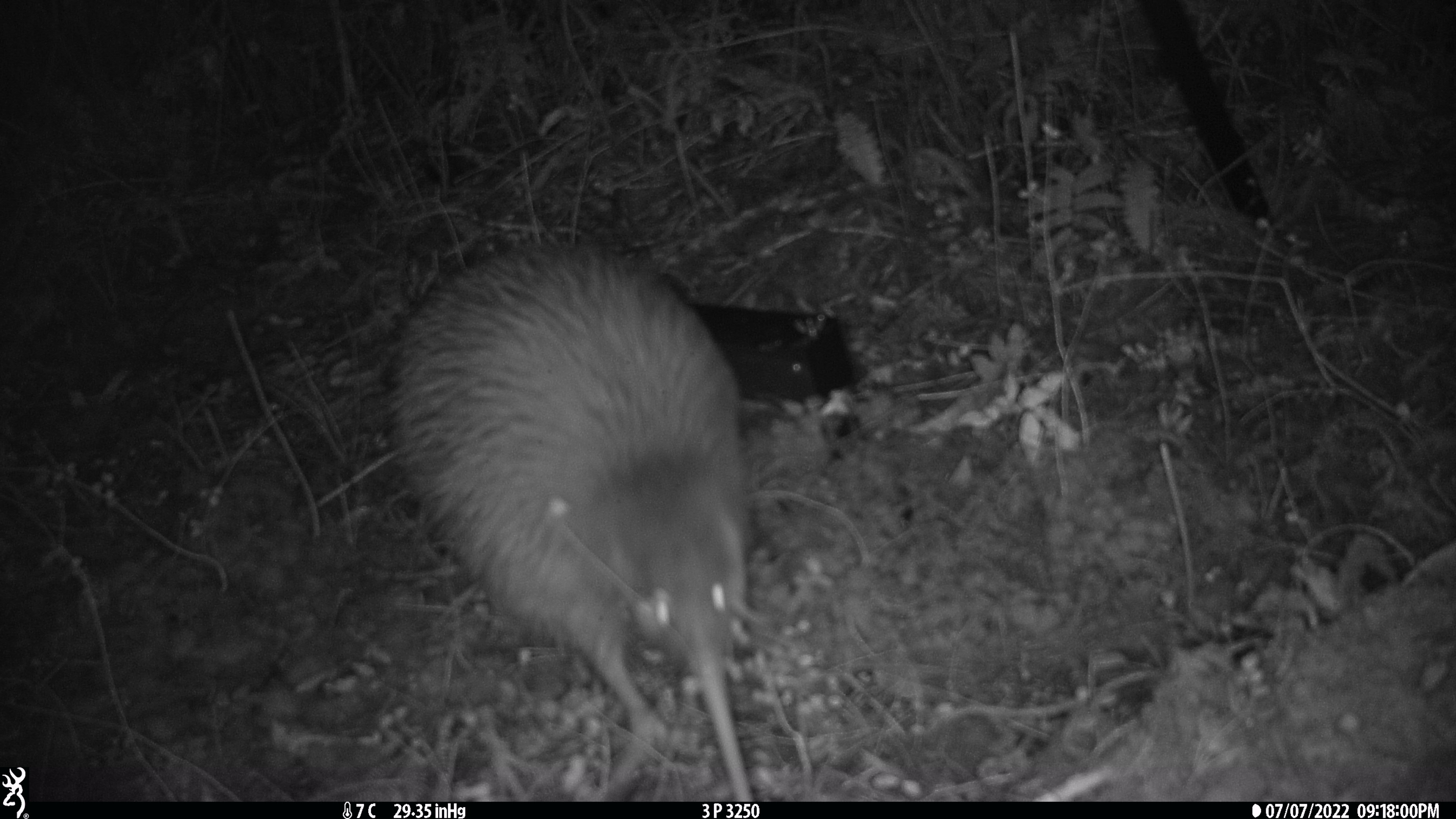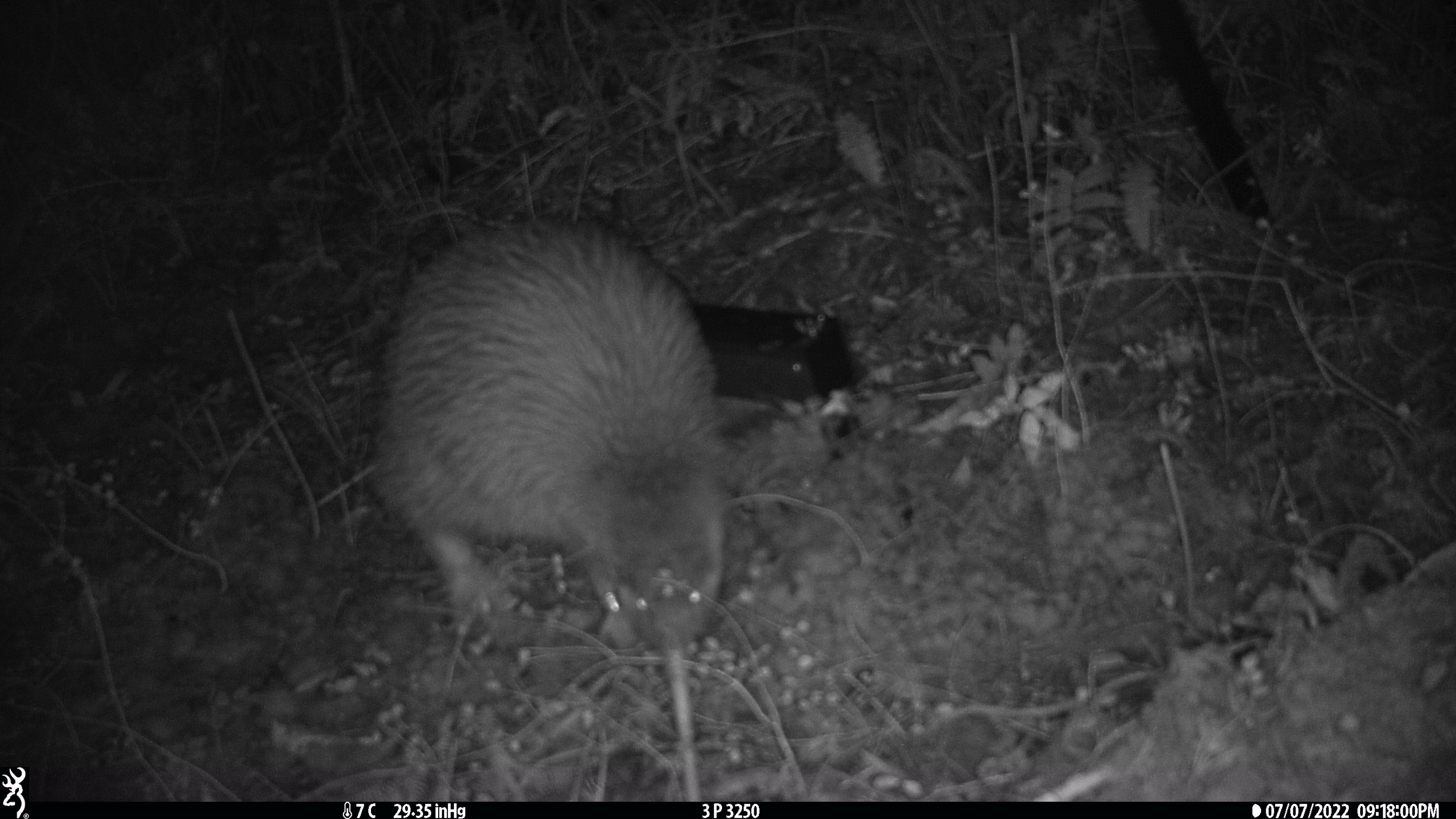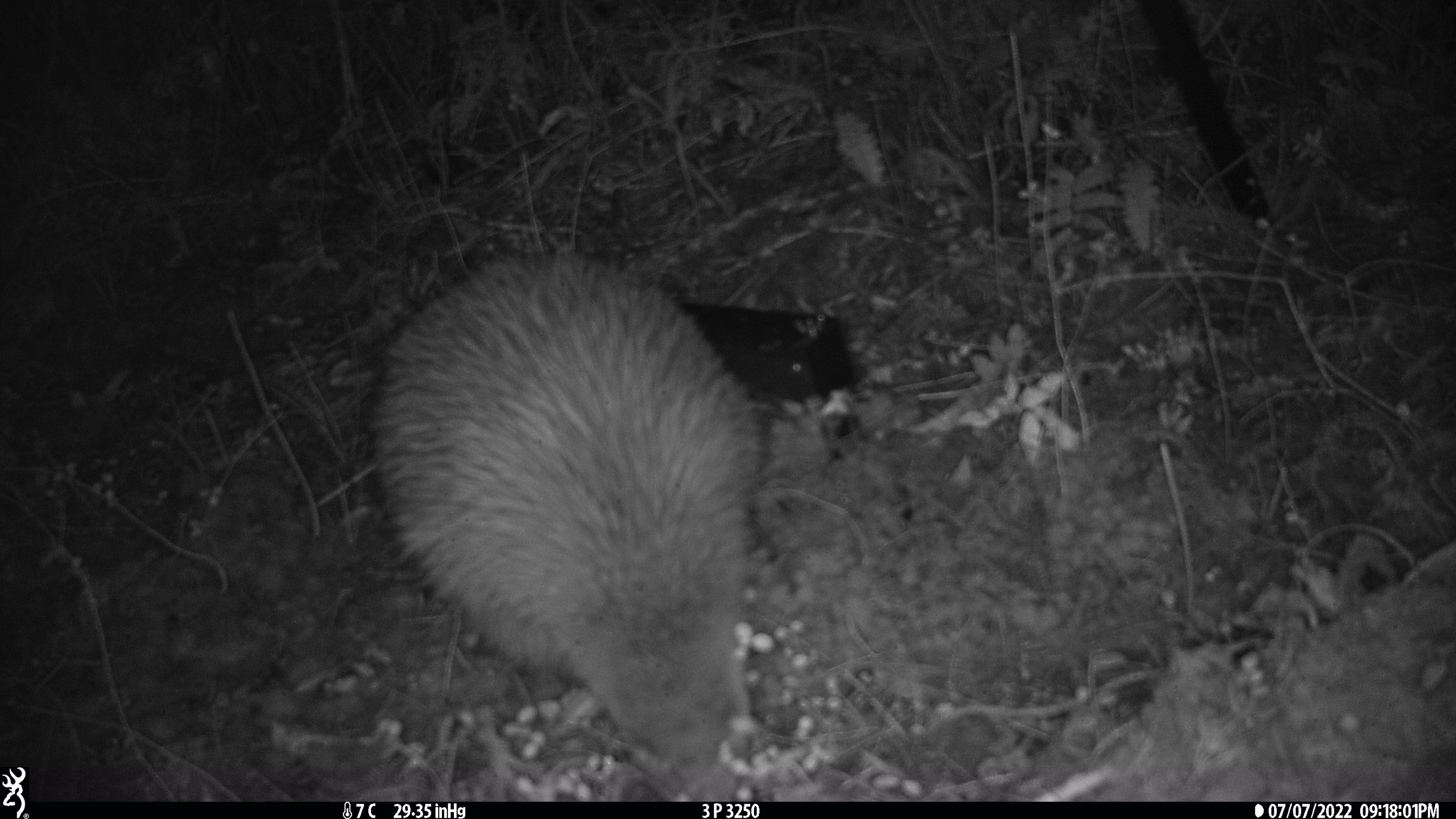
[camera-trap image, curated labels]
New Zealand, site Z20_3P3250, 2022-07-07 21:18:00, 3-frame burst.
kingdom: Animalia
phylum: Chordata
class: Aves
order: Apterygiformes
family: Apterygidae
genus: Apteryx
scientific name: Apteryx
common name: kiwi